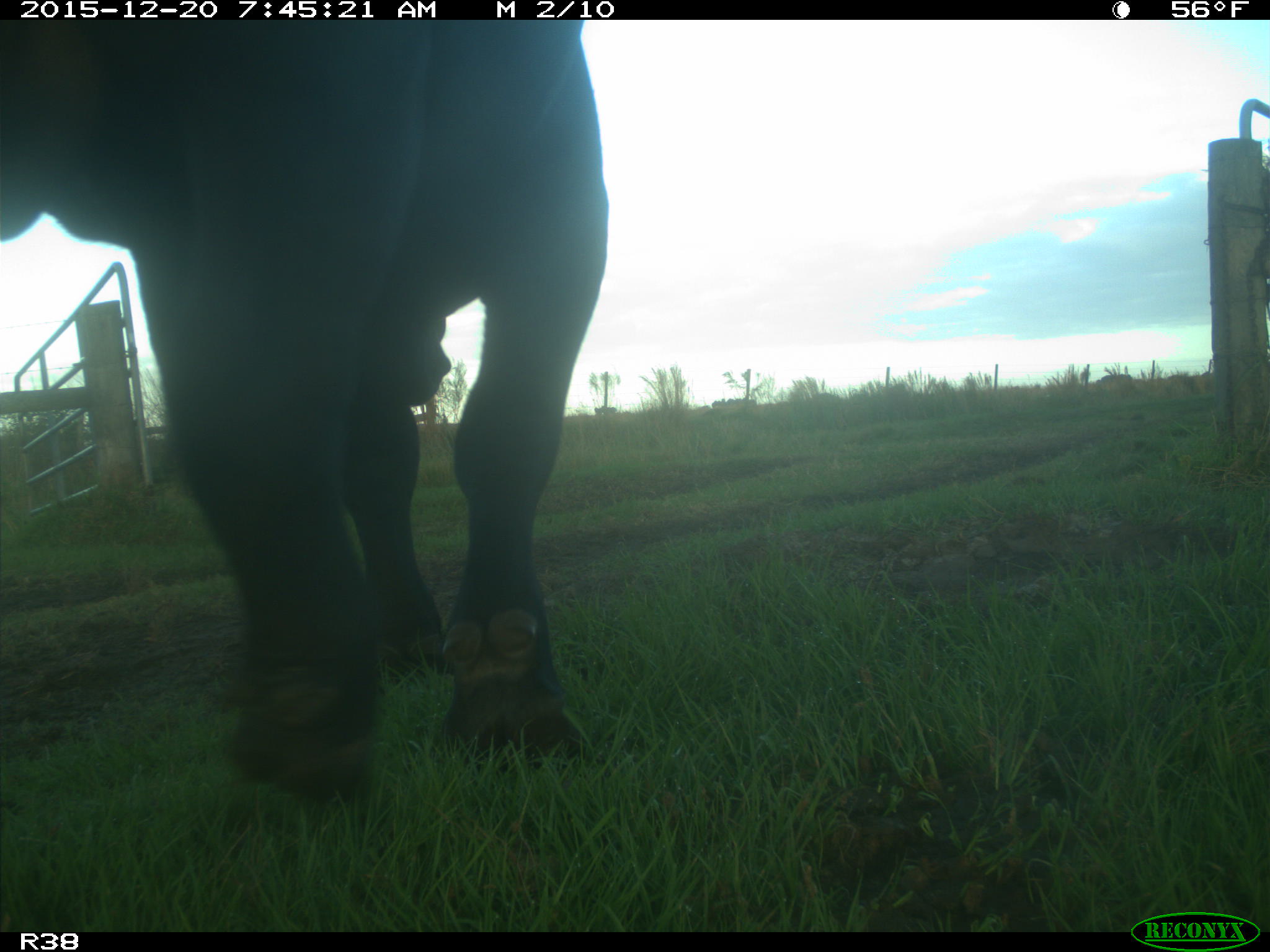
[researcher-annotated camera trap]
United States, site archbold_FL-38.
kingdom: Animalia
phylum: Chordata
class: Mammalia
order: Artiodactyla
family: Bovidae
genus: Bos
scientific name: Bos taurus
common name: domestic cow